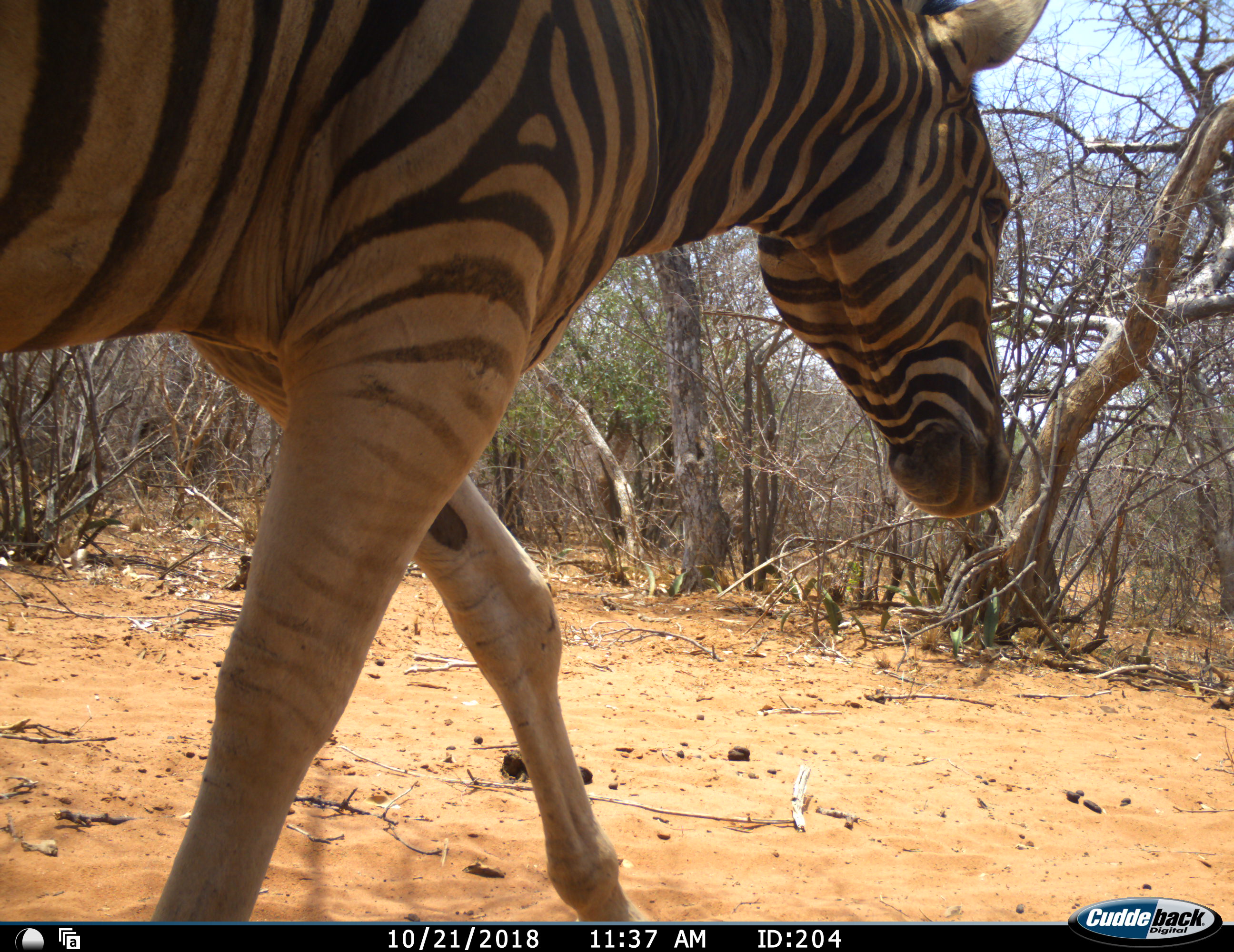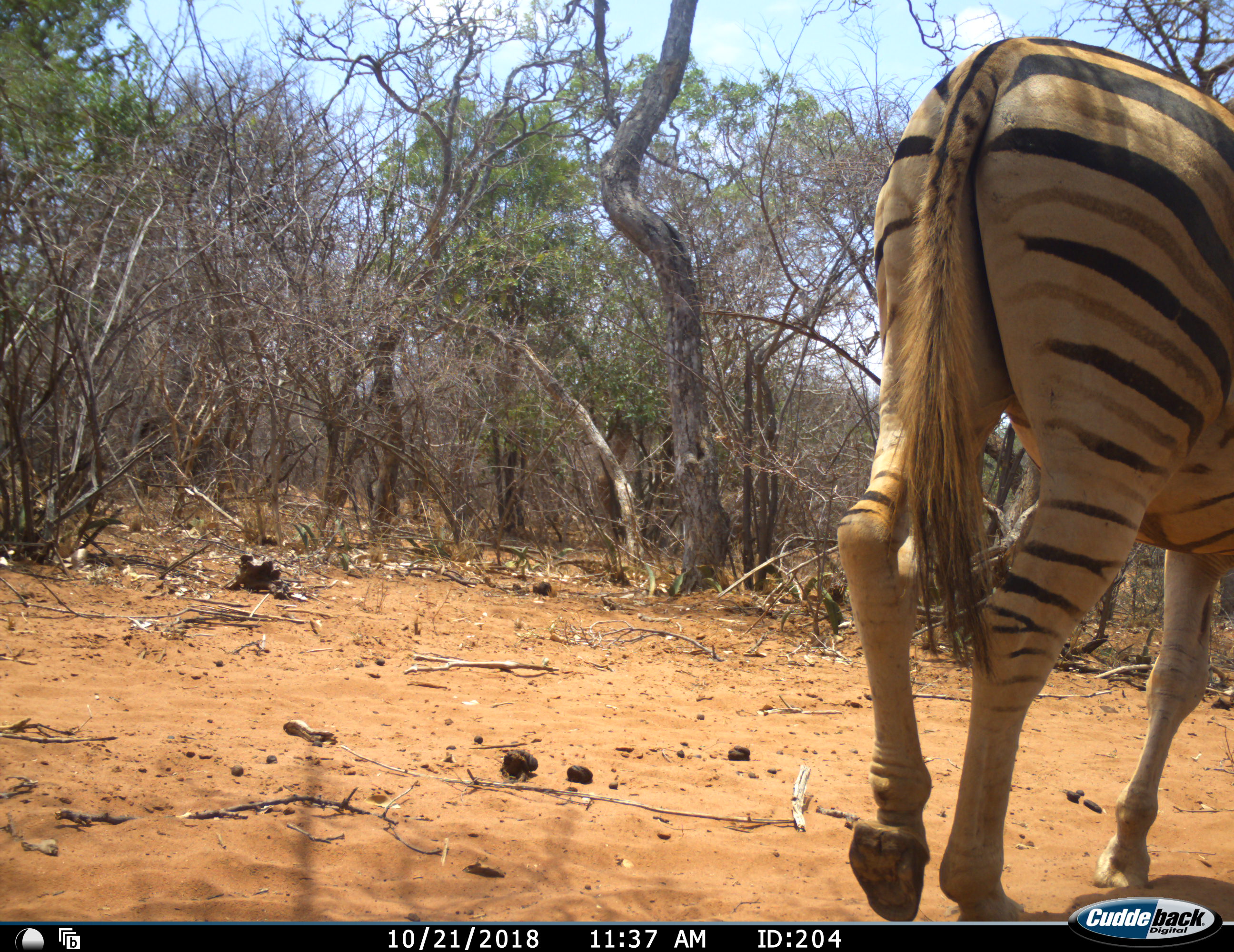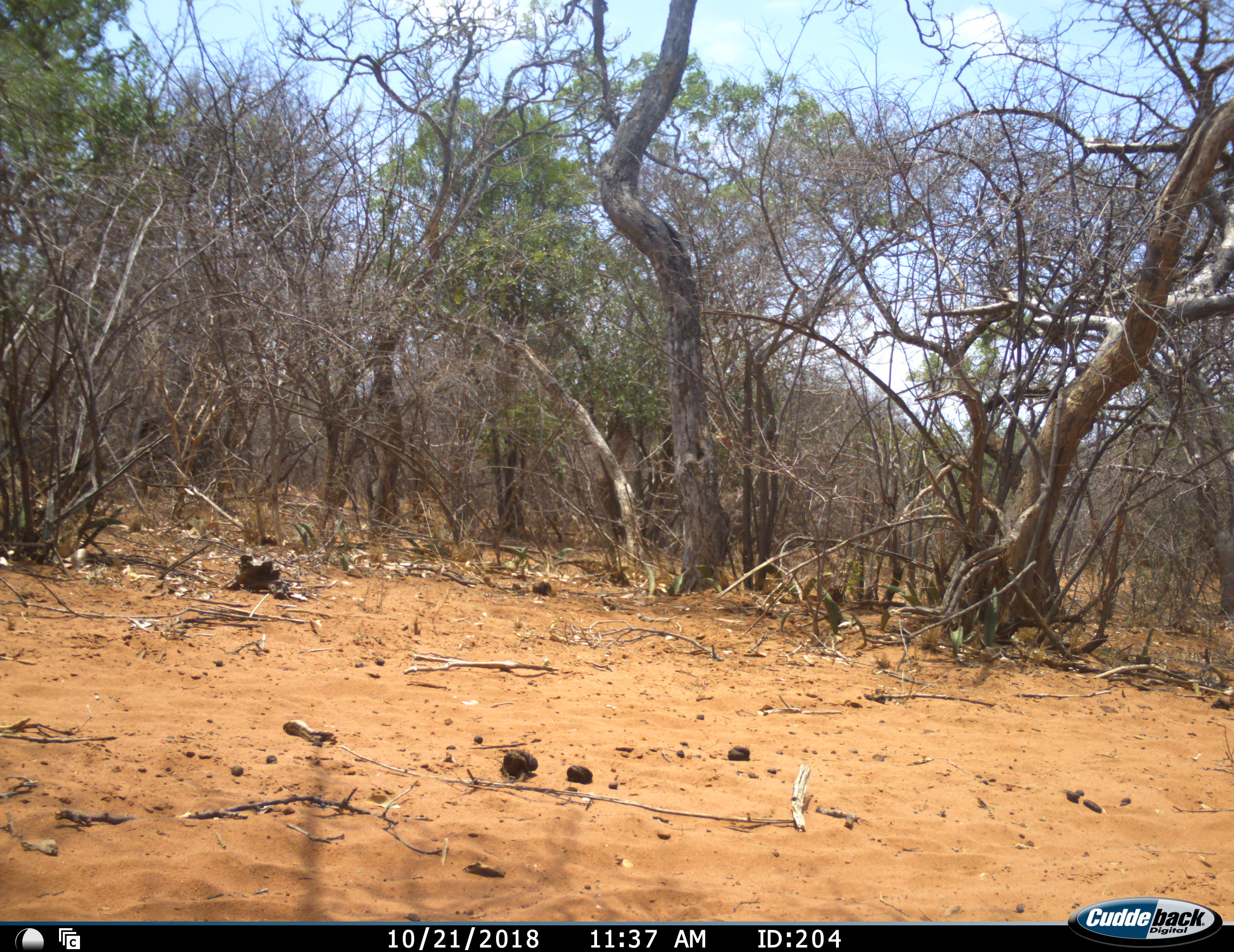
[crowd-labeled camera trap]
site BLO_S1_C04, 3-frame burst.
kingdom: Animalia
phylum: Chordata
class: Mammalia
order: Perissodactyla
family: Equidae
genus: Equus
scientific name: Equus quagga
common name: plains zebra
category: zebraplains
Zebraplains (plains zebra) (Equus quagga), count 1. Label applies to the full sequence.